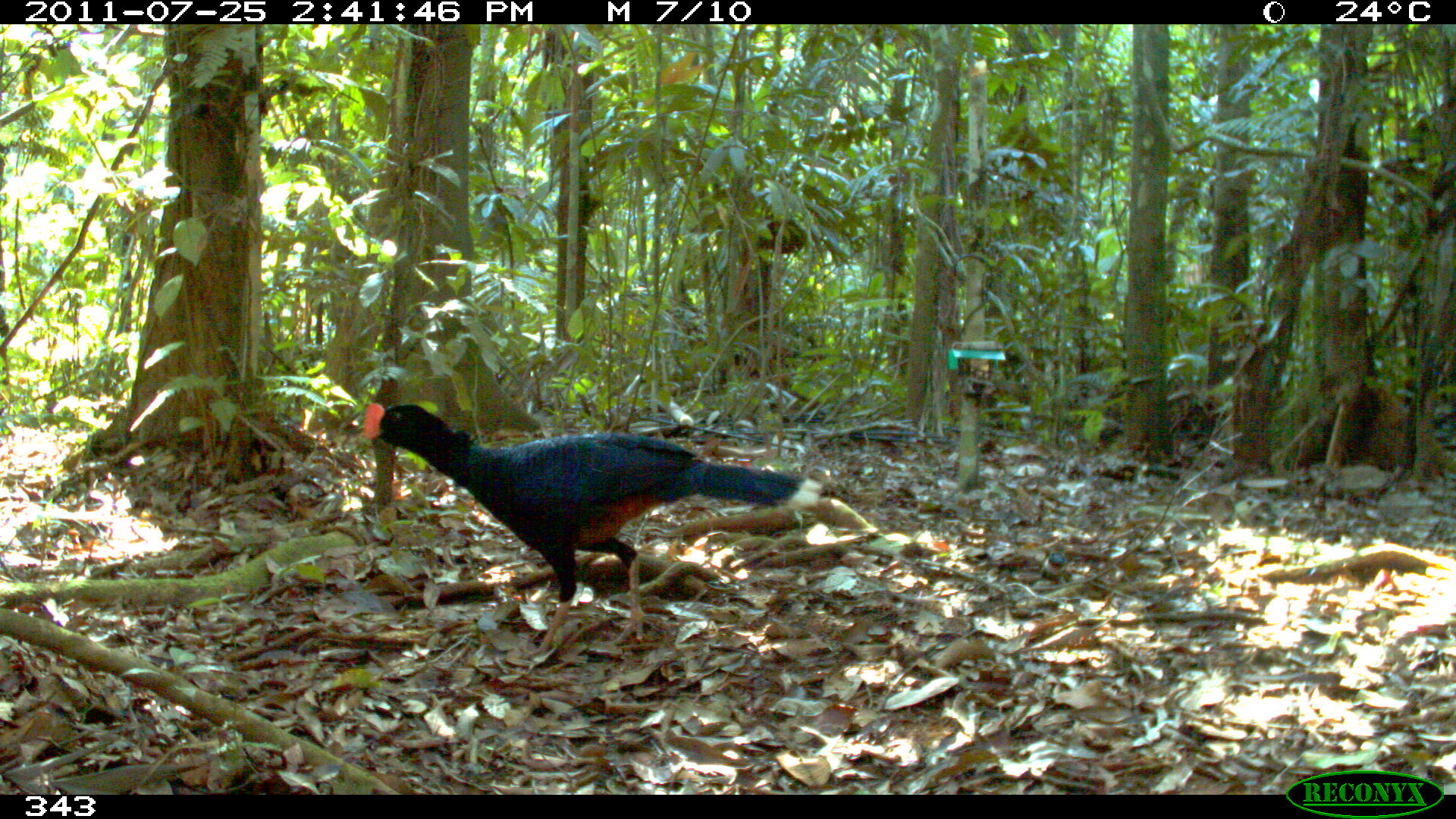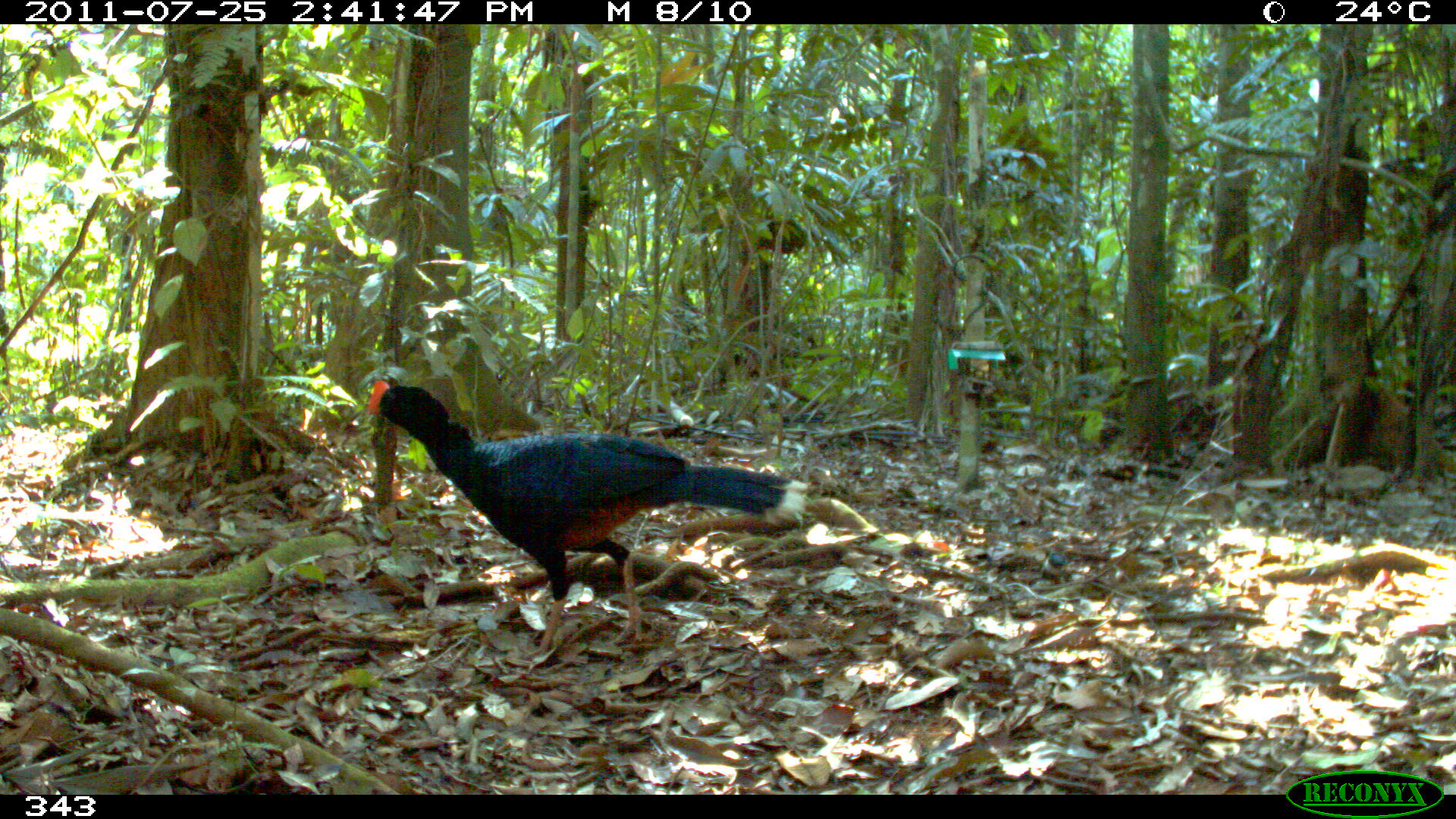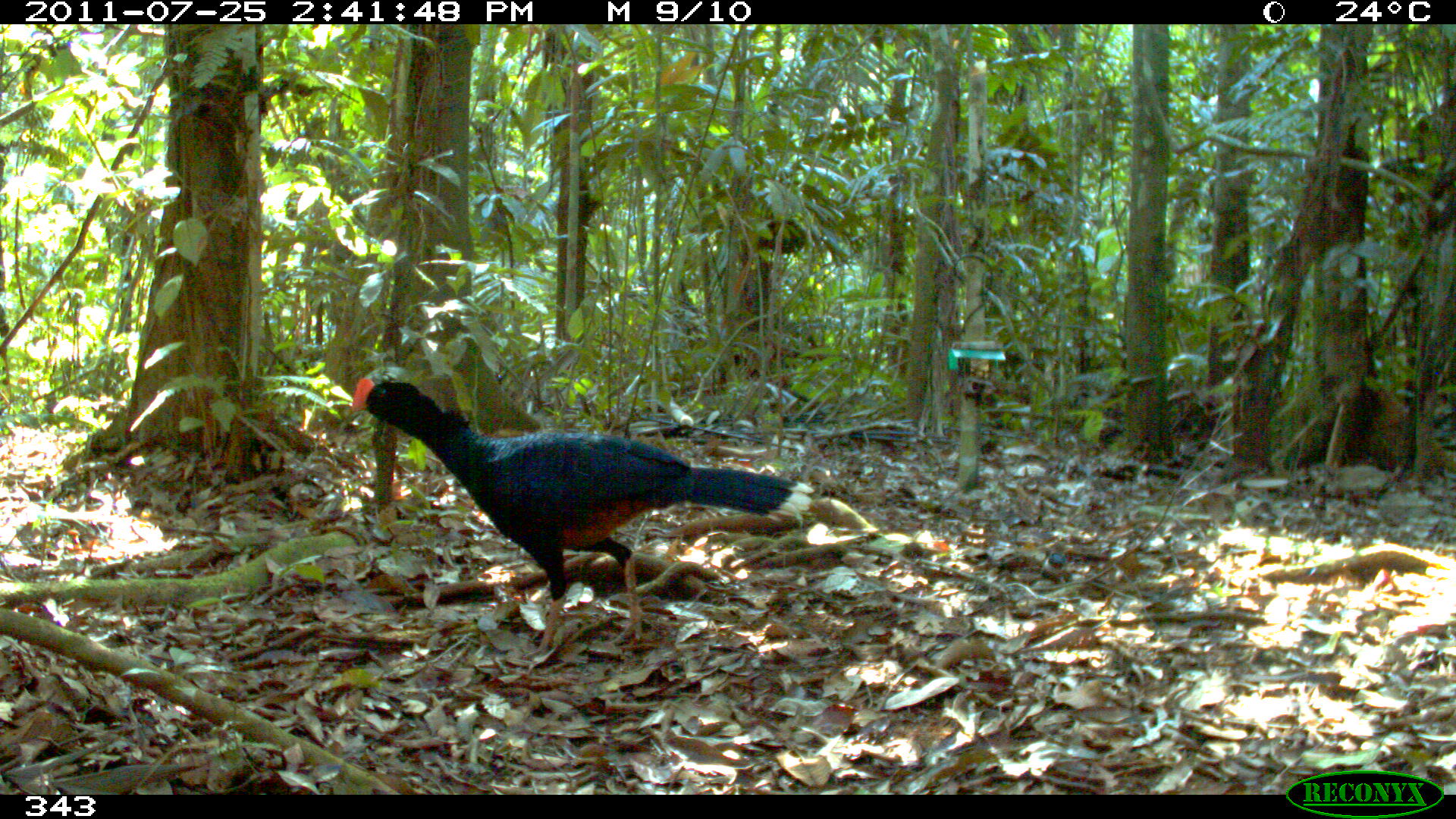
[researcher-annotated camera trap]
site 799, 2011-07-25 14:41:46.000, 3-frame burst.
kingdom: Animalia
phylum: Chordata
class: Aves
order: Galliformes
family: Cracidae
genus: Mitu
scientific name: Mitu tuberosum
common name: razor-billed curassow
Mitu tuberosum (razor-billed curassow).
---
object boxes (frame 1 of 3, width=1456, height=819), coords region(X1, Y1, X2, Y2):
mitu tuberosum: region(359, 404, 797, 663)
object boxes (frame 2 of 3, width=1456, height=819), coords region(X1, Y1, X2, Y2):
mitu tuberosum: region(366, 377, 811, 666)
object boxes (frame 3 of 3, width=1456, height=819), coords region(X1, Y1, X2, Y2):
mitu tuberosum: region(352, 375, 815, 657)